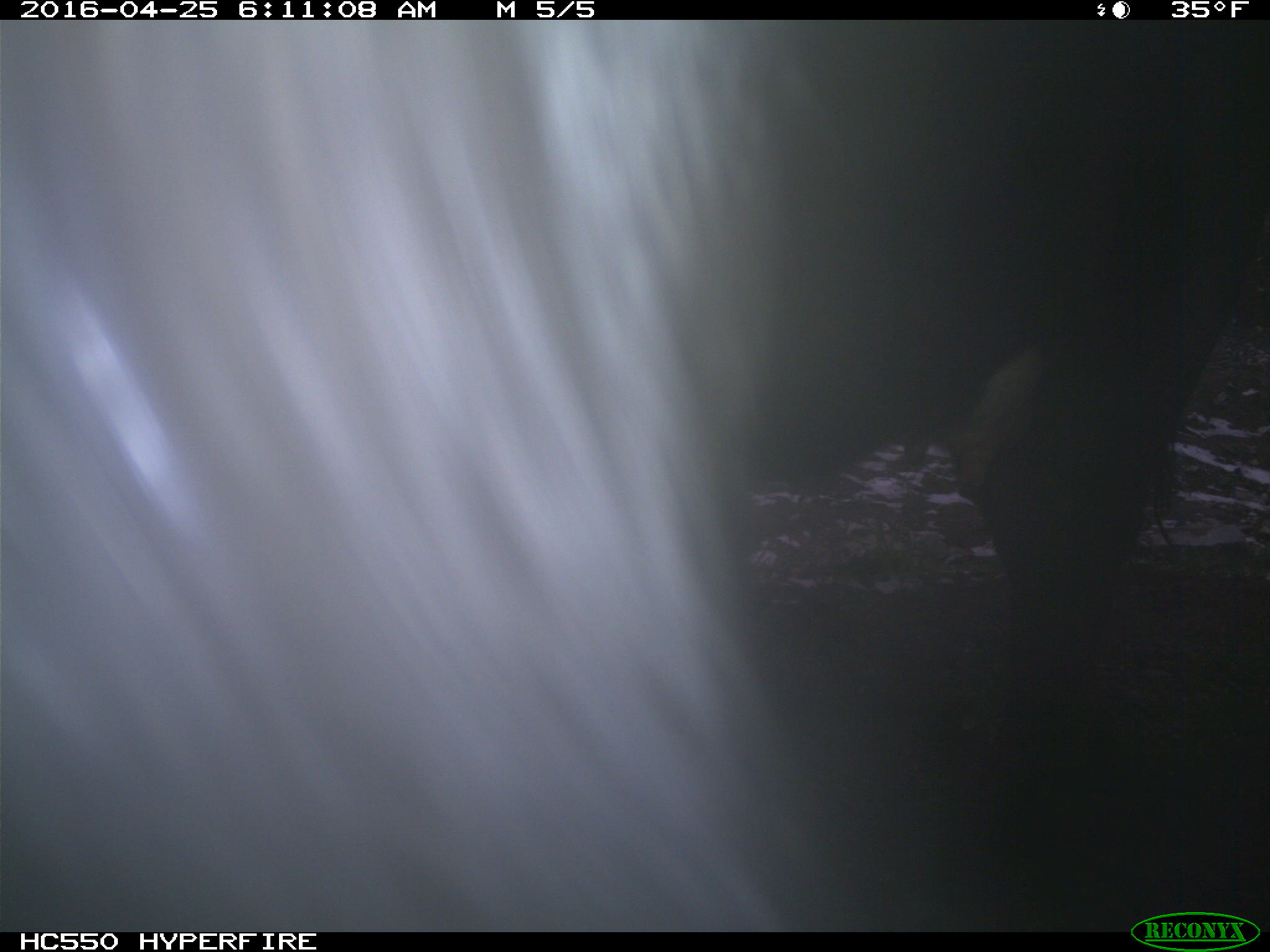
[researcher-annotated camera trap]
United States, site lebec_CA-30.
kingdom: Animalia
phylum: Chordata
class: Mammalia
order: Artiodactyla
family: Bovidae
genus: Bos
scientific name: Bos taurus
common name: domestic cow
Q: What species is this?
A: Bos taurus (domestic cow).